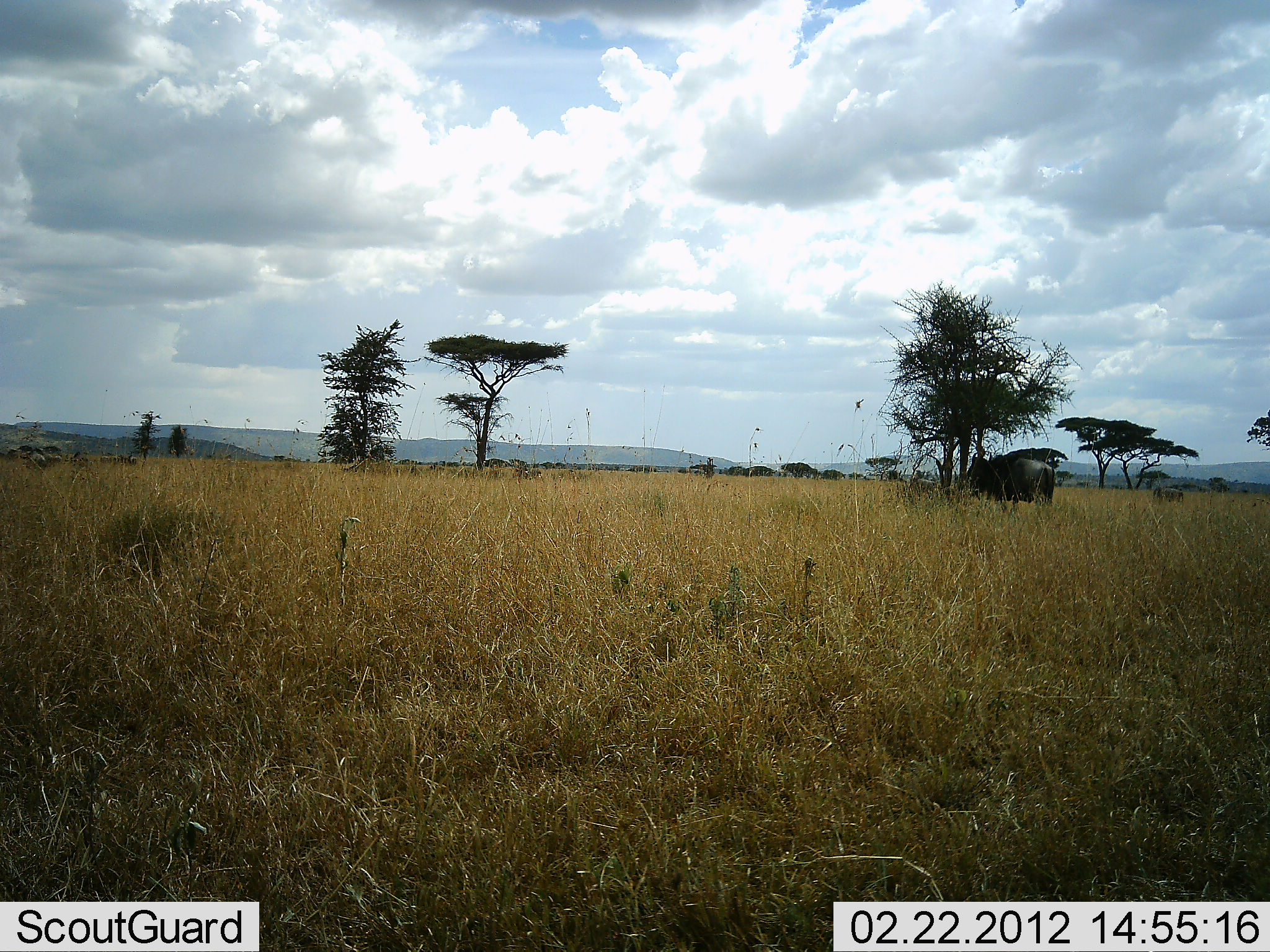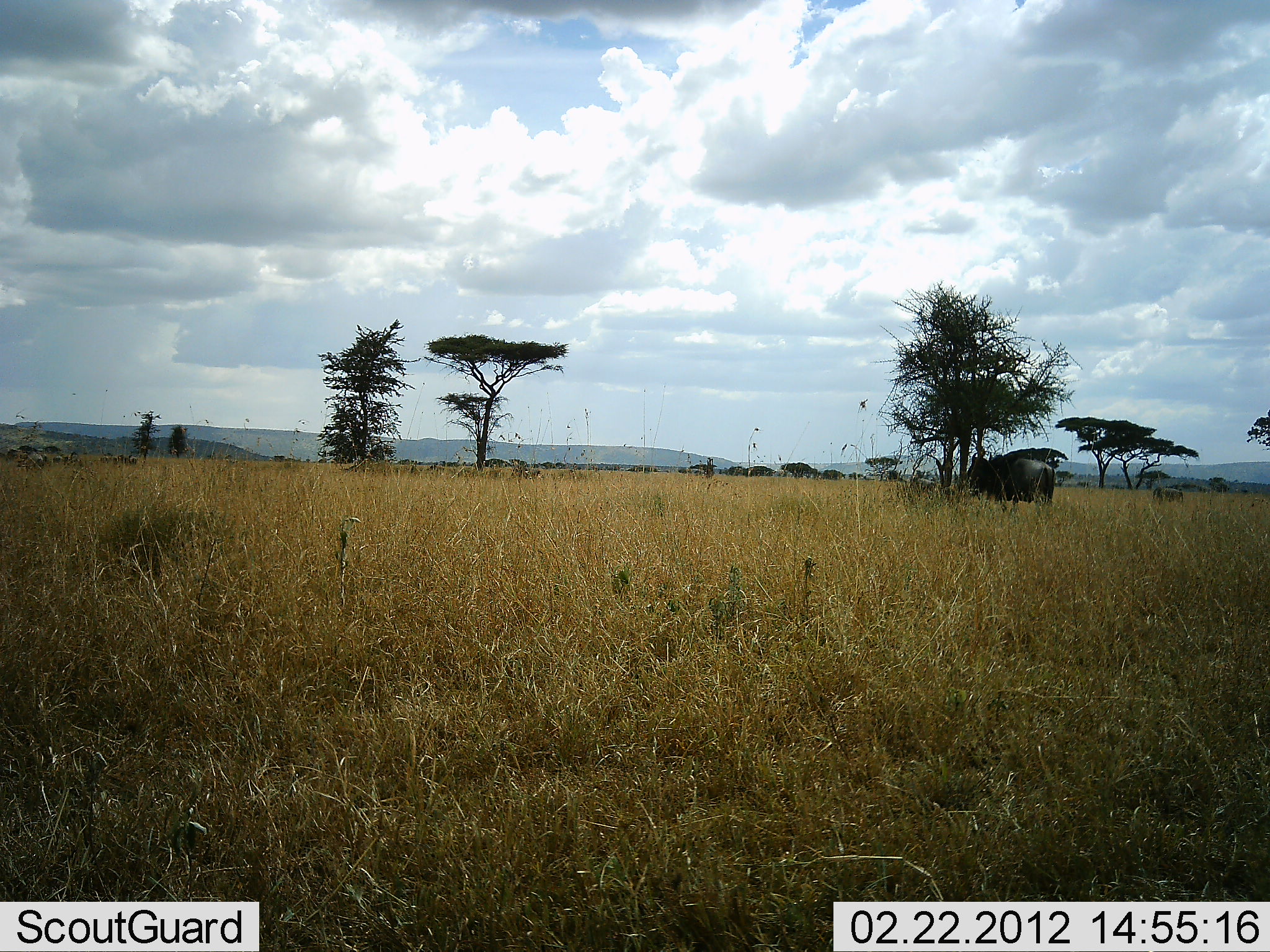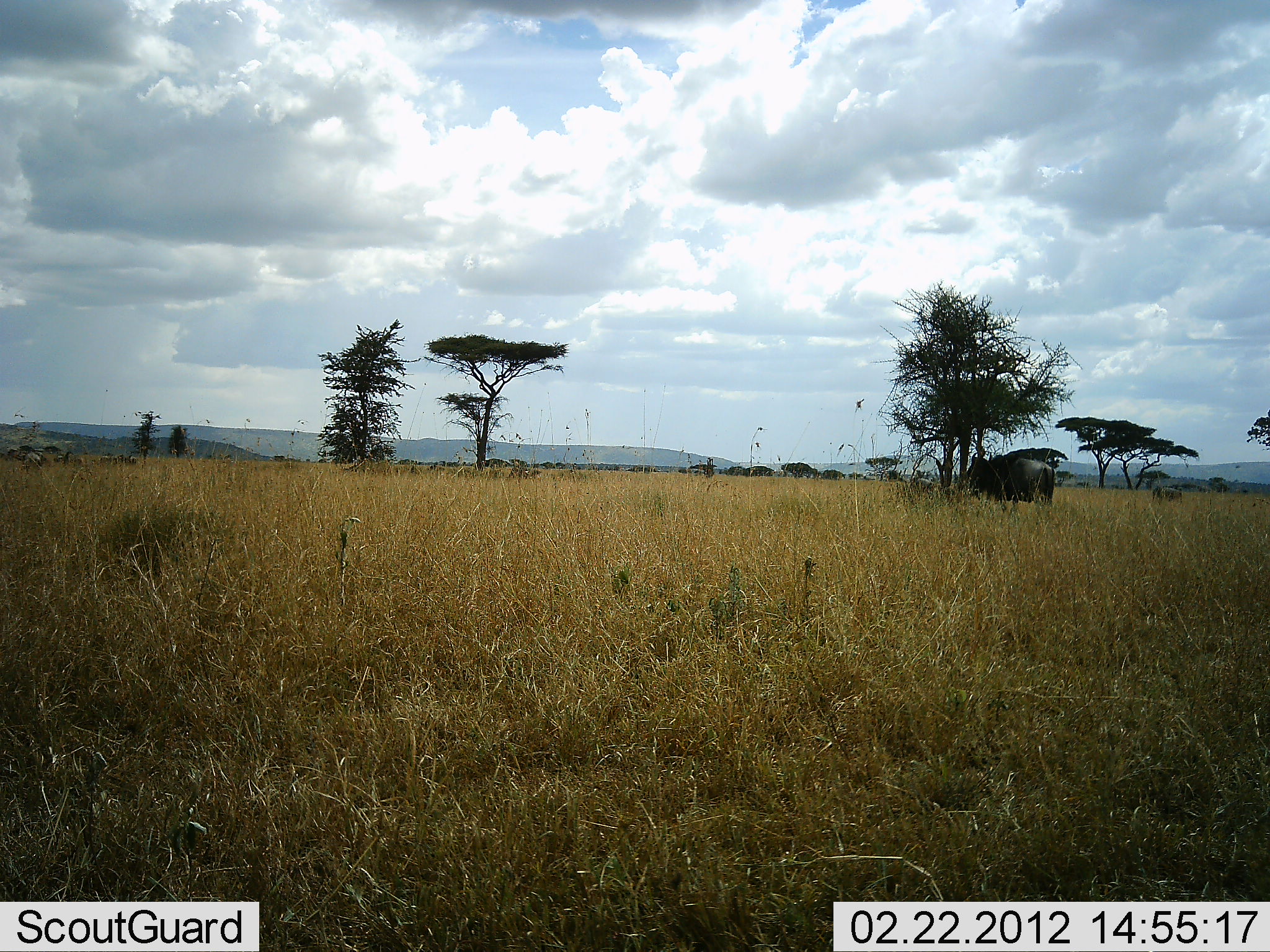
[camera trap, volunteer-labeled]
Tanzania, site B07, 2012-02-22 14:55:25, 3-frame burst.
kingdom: Animalia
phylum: Chordata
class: Mammalia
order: Artiodactyla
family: Bovidae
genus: Syncerus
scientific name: Syncerus caffer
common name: cape buffalo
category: buffalo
Buffalo (cape buffalo) (Syncerus caffer), count 1. Behavior (volunteer vote fractions): standing 100%, resting 0%, moving 0%, interacting 0%. Young present (vote fraction): 0%. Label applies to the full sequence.